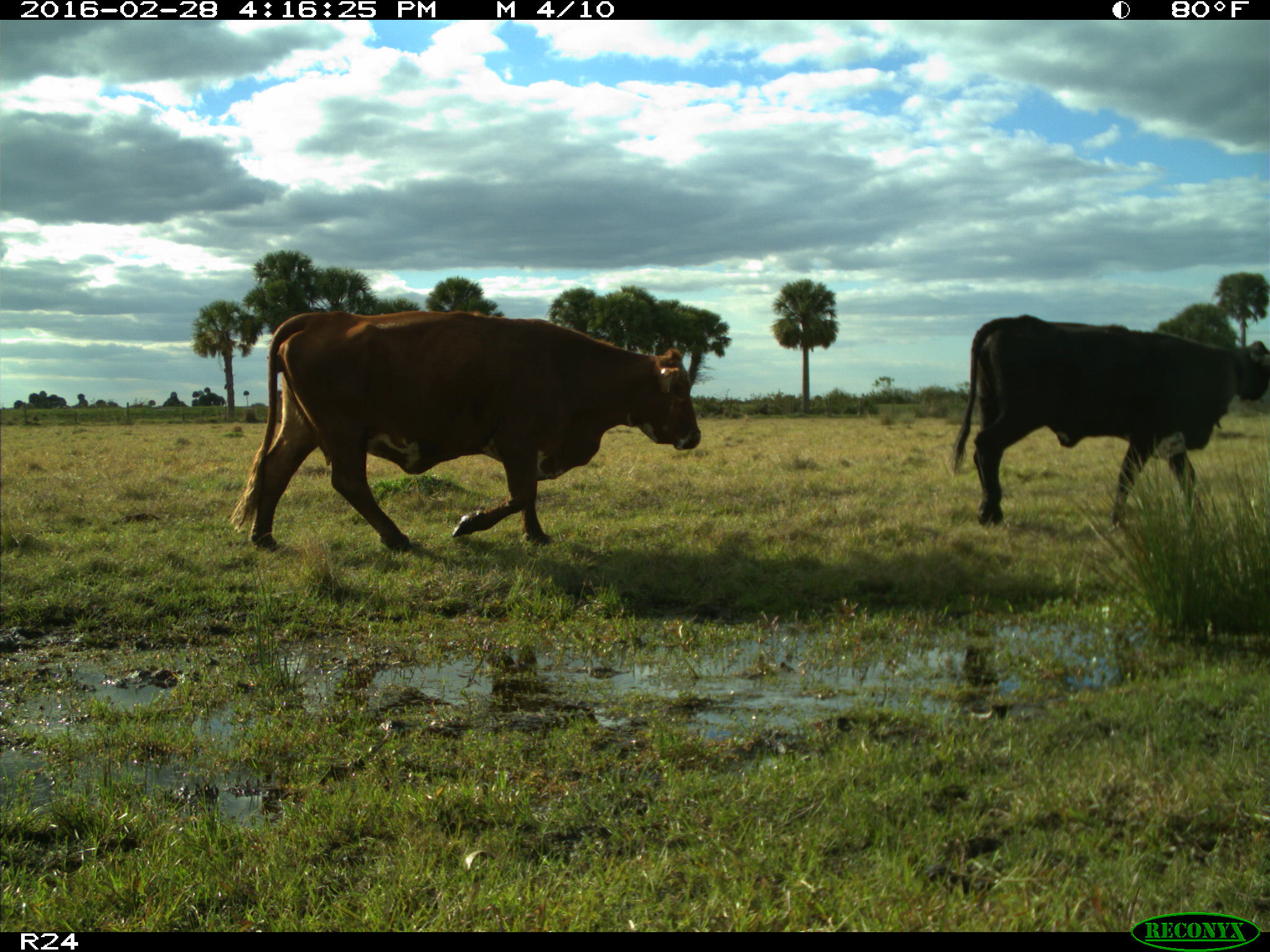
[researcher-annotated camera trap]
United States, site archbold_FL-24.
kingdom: Animalia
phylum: Chordata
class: Mammalia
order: Artiodactyla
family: Bovidae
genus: Bos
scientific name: Bos taurus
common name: domestic cow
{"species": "Bos taurus (domestic cow)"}